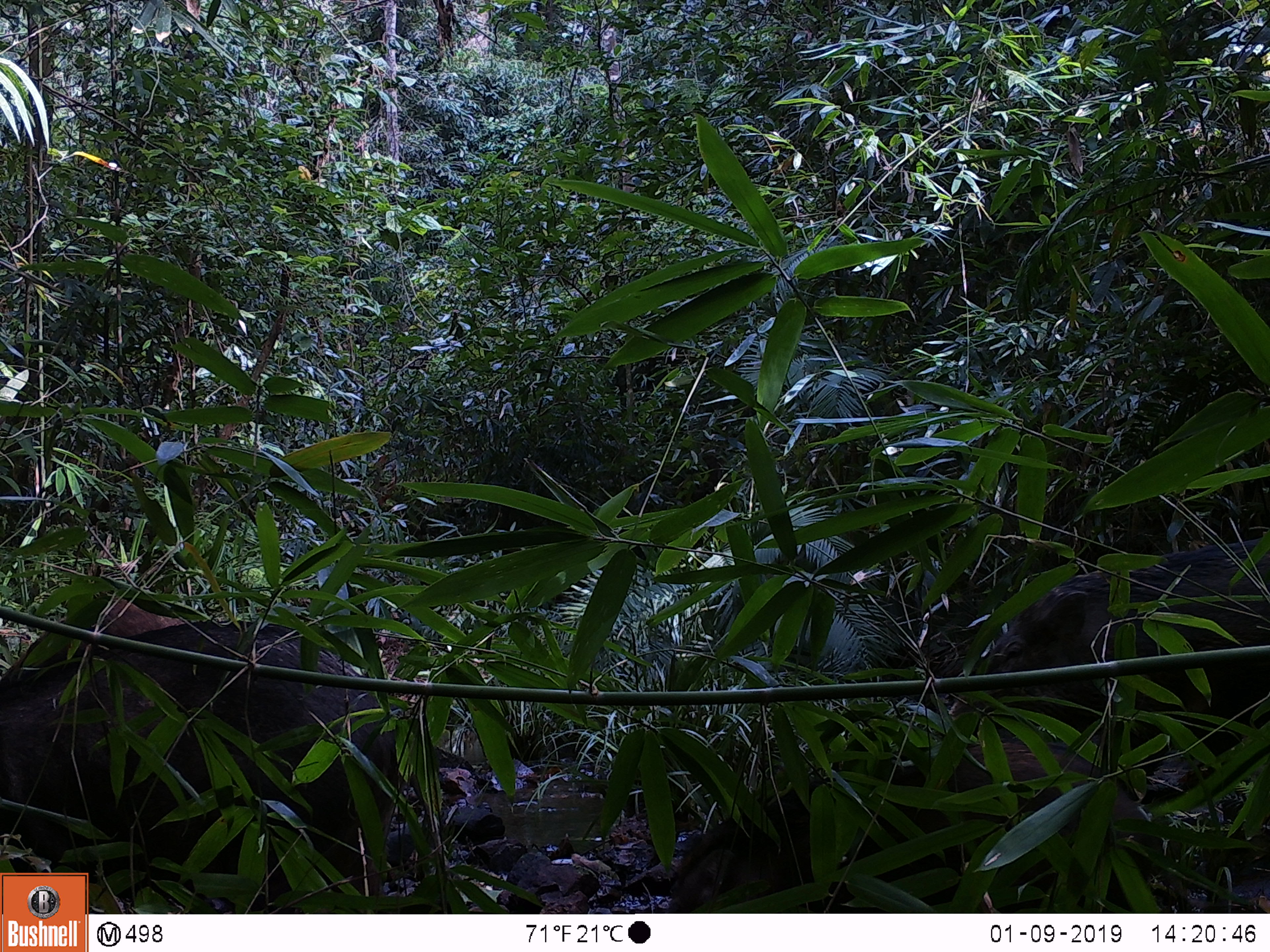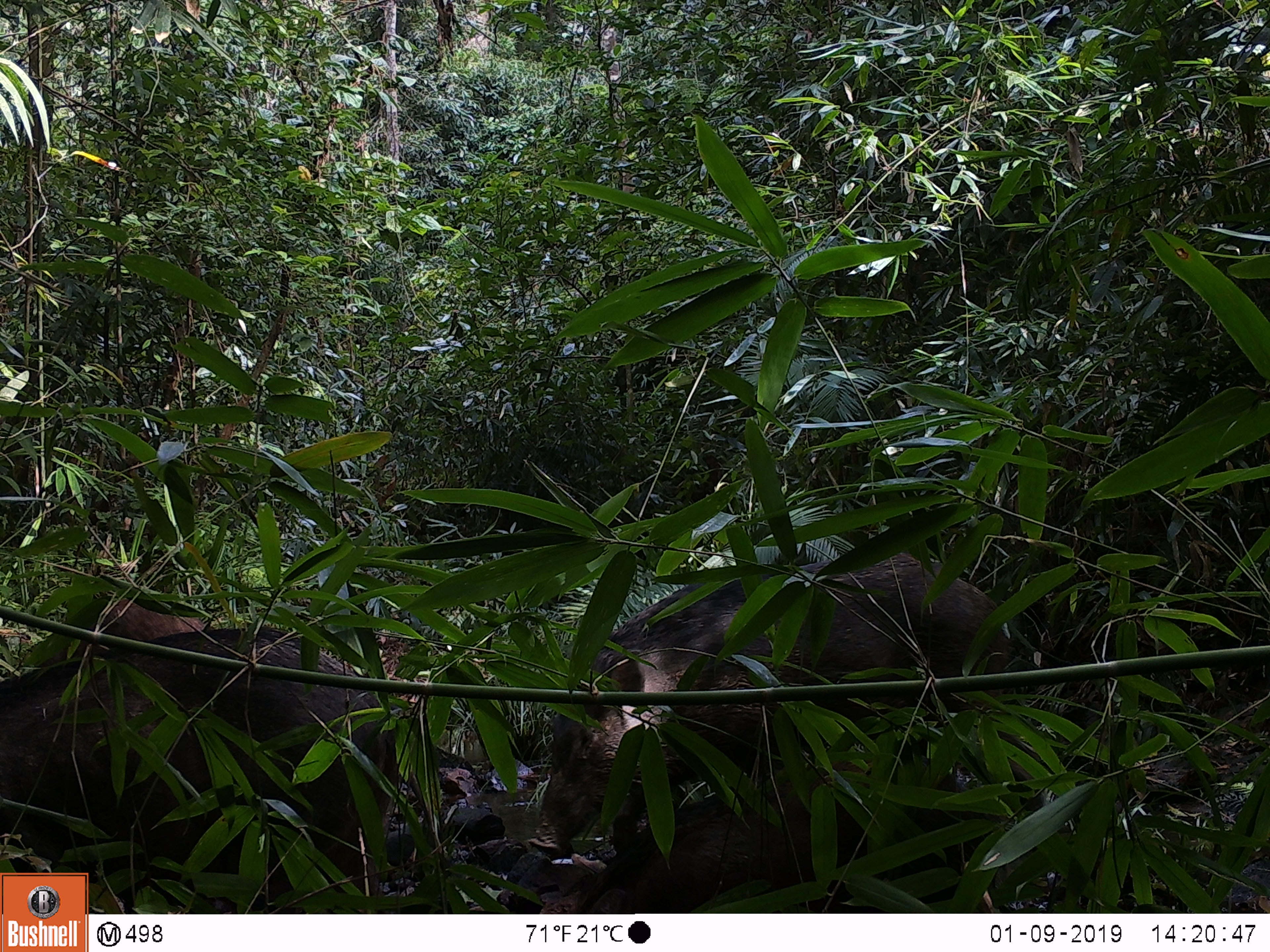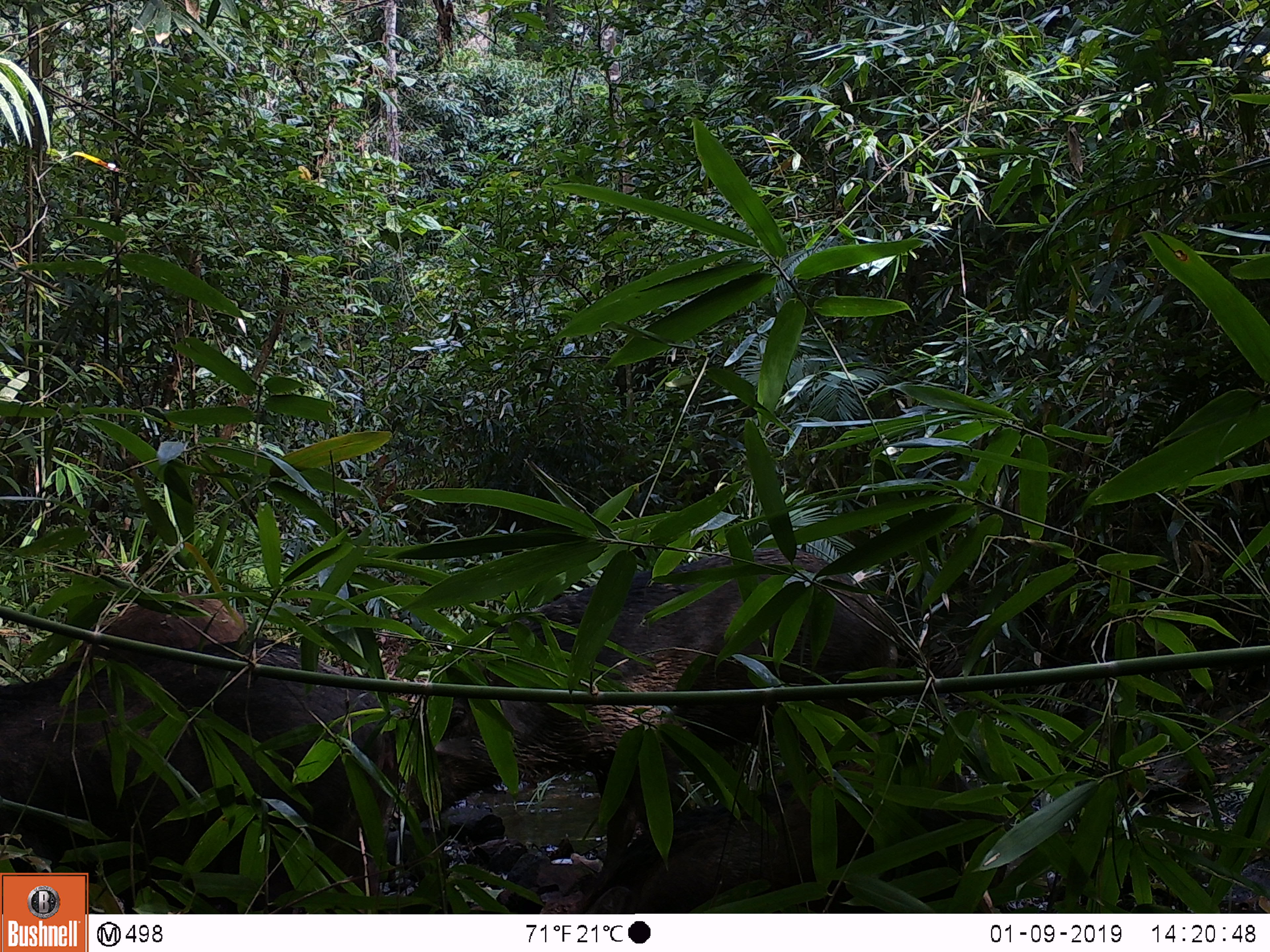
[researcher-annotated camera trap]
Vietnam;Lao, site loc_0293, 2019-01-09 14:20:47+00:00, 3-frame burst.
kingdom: Animalia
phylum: Chordata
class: Mammalia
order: Artiodactyla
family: Suidae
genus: Sus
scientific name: Sus scrofa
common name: eurasian wild pig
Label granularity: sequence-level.